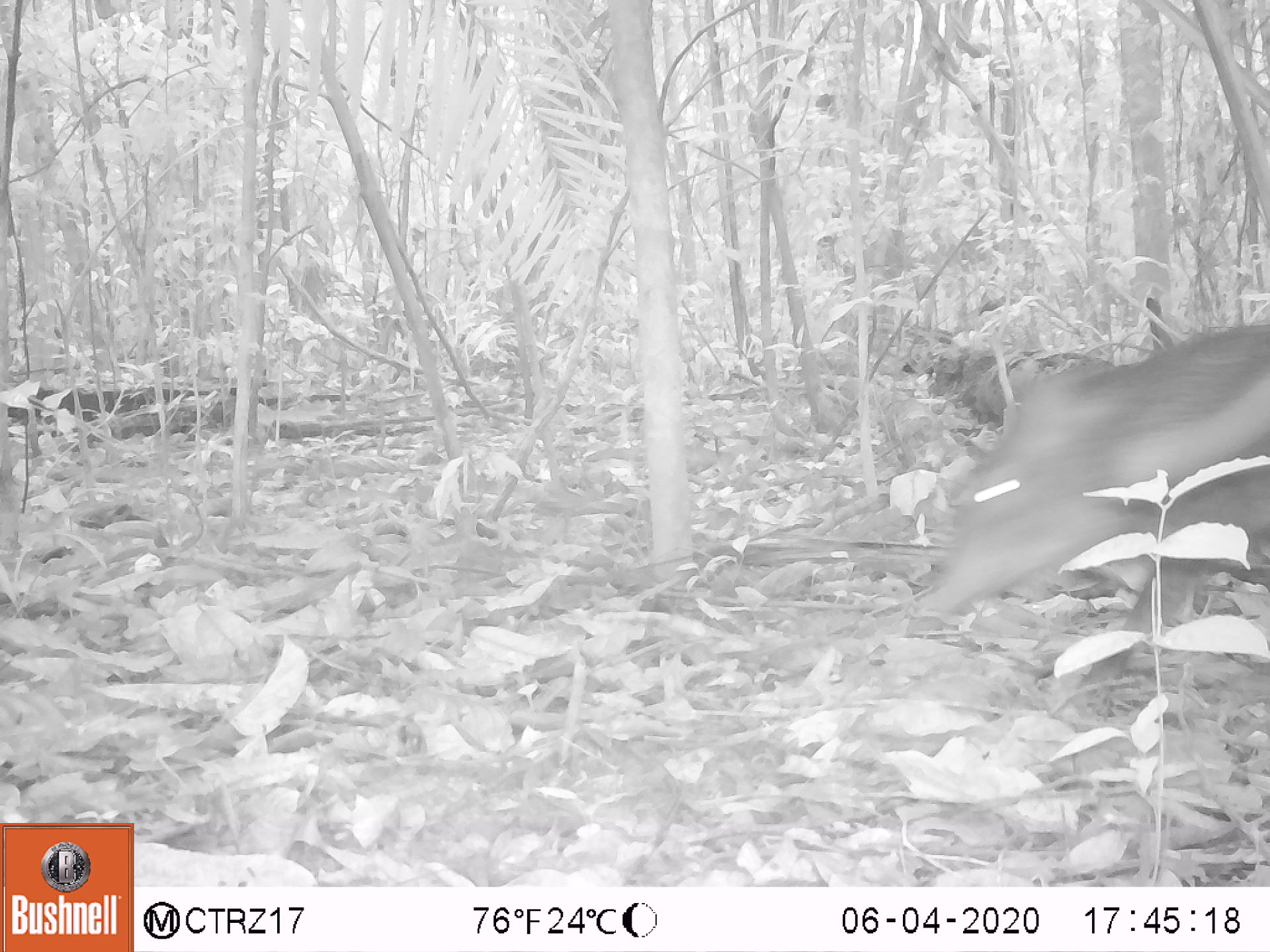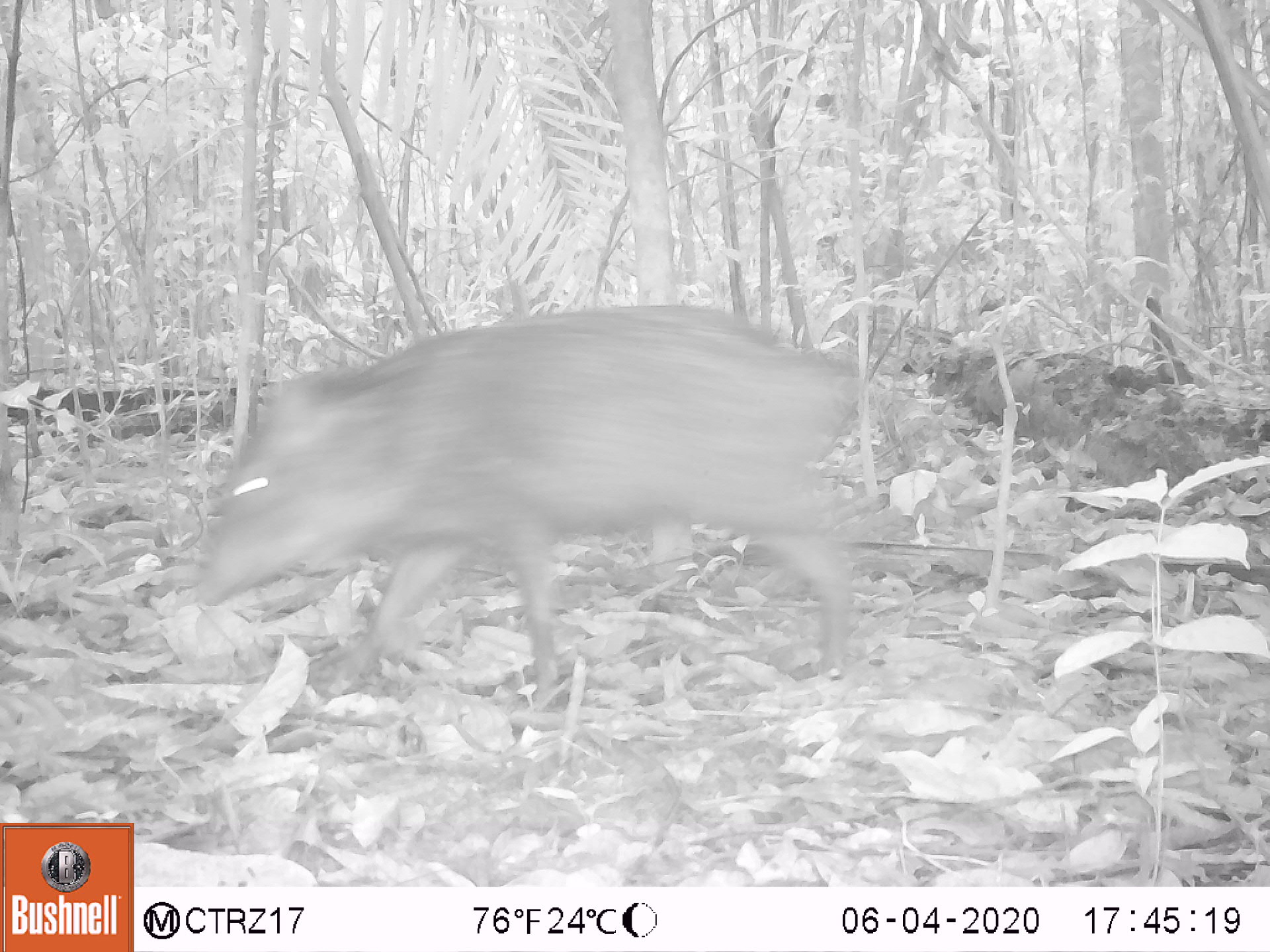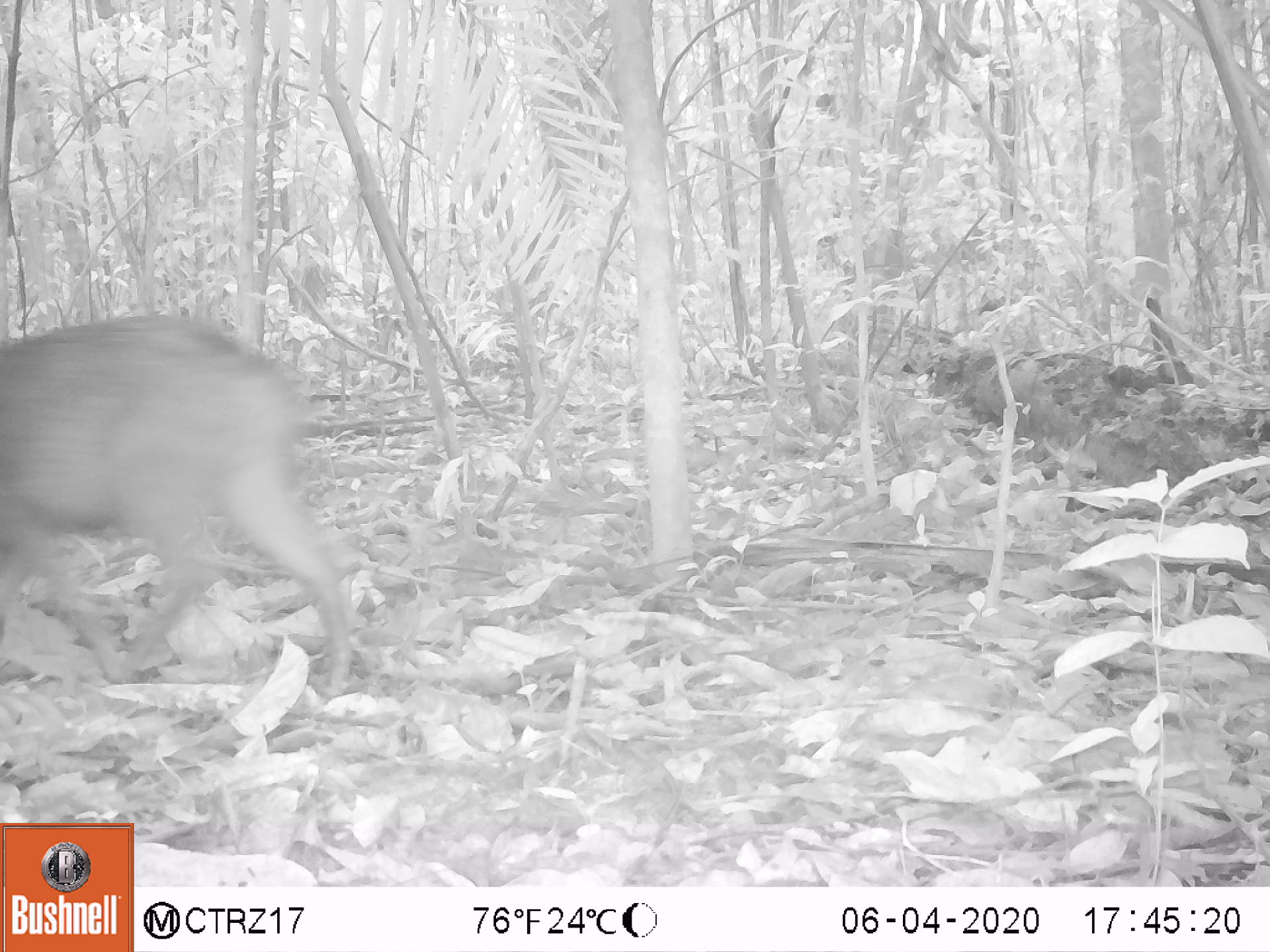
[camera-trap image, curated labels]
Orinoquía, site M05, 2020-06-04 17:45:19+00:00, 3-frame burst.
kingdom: Animalia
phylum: Chordata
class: Mammalia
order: Artiodactyla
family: Tayassuidae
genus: Pecari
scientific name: Pecari tajacu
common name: collared peccary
Collared peccary (Pecari tajacu).